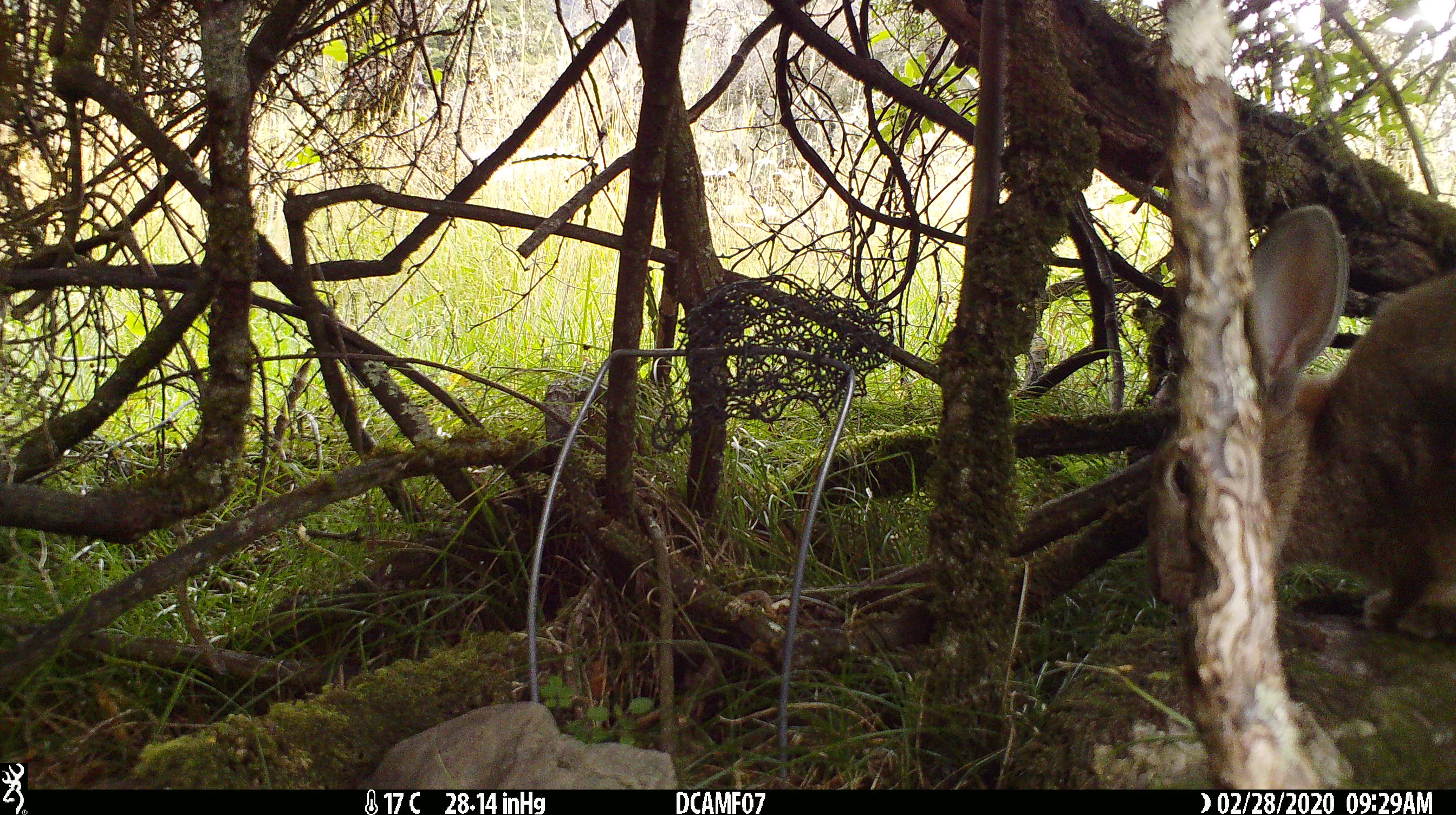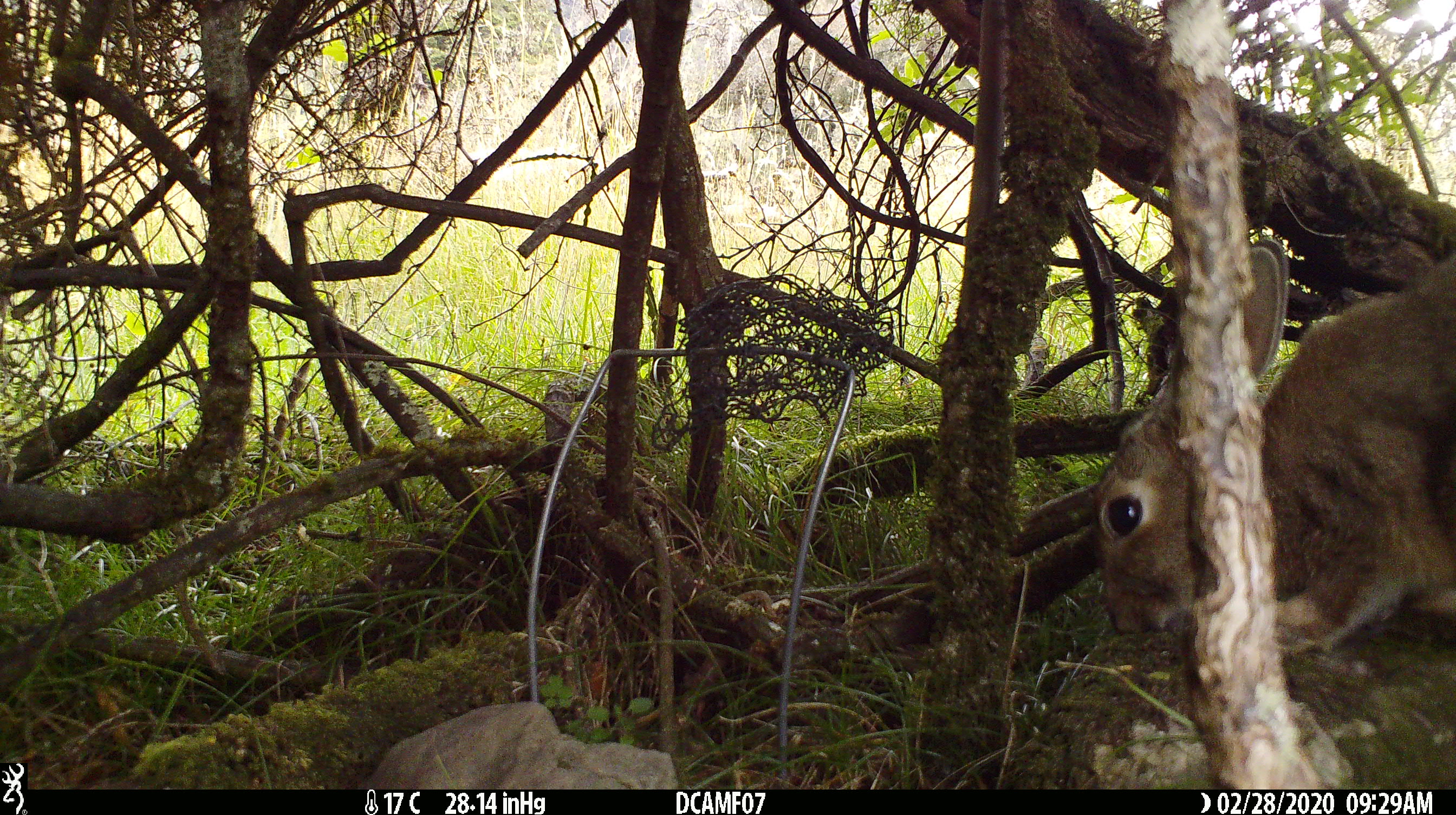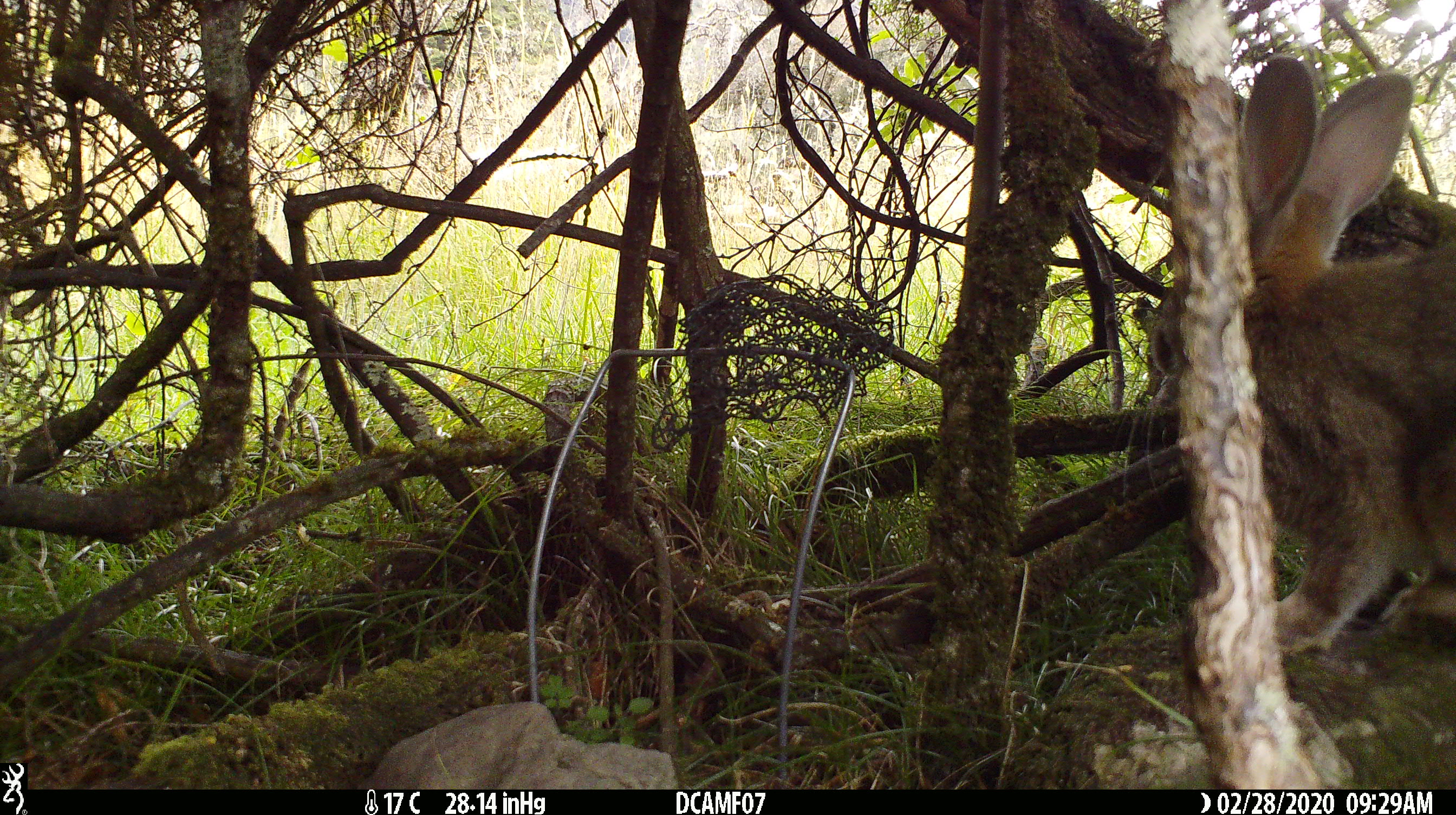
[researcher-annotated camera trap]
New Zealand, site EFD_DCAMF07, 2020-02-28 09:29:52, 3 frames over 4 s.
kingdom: Animalia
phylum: Chordata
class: Mammalia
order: Lagomorpha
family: Leporidae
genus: Oryctolagus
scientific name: Oryctolagus cuniculus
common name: european rabbit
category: rabbit